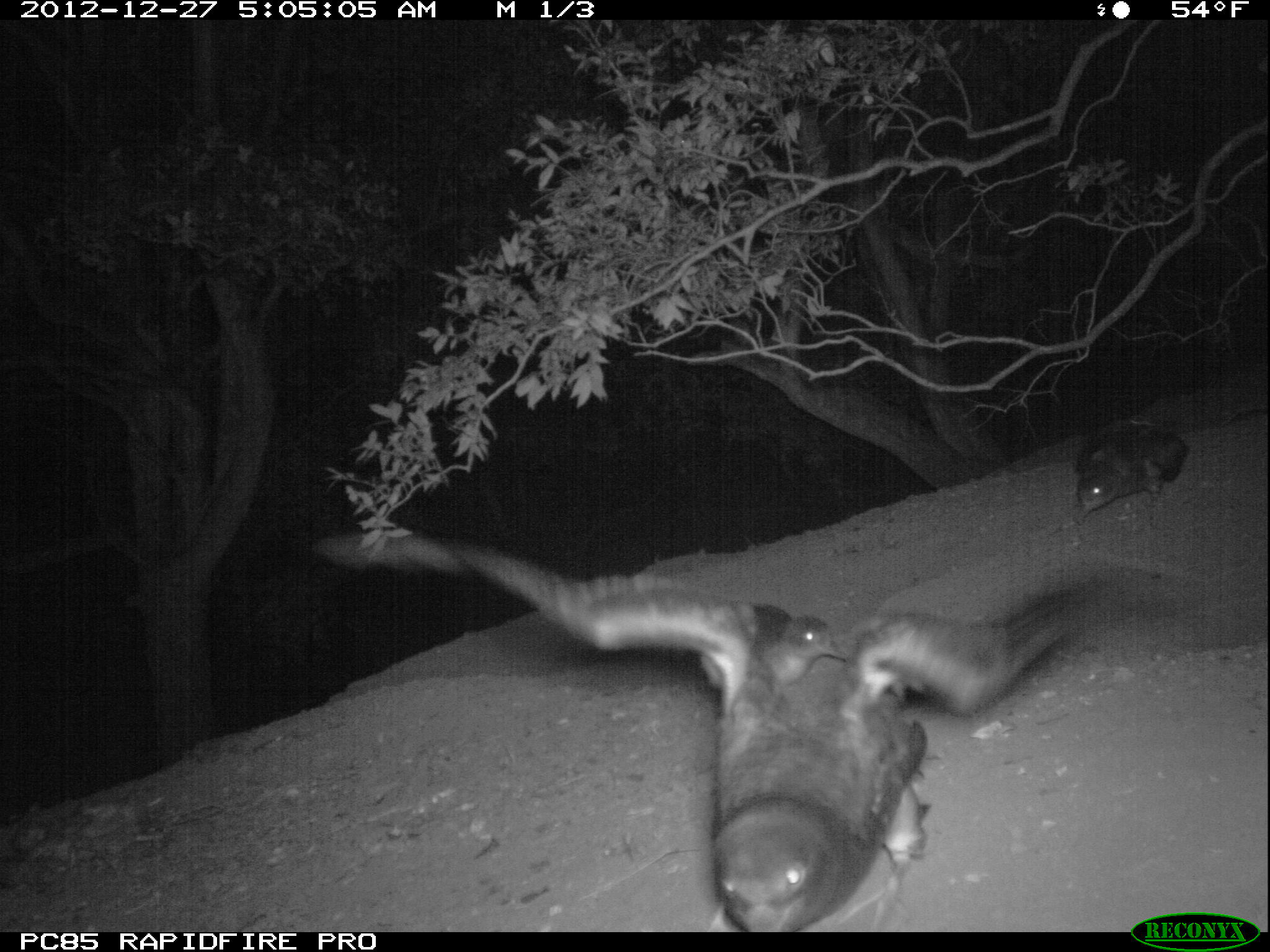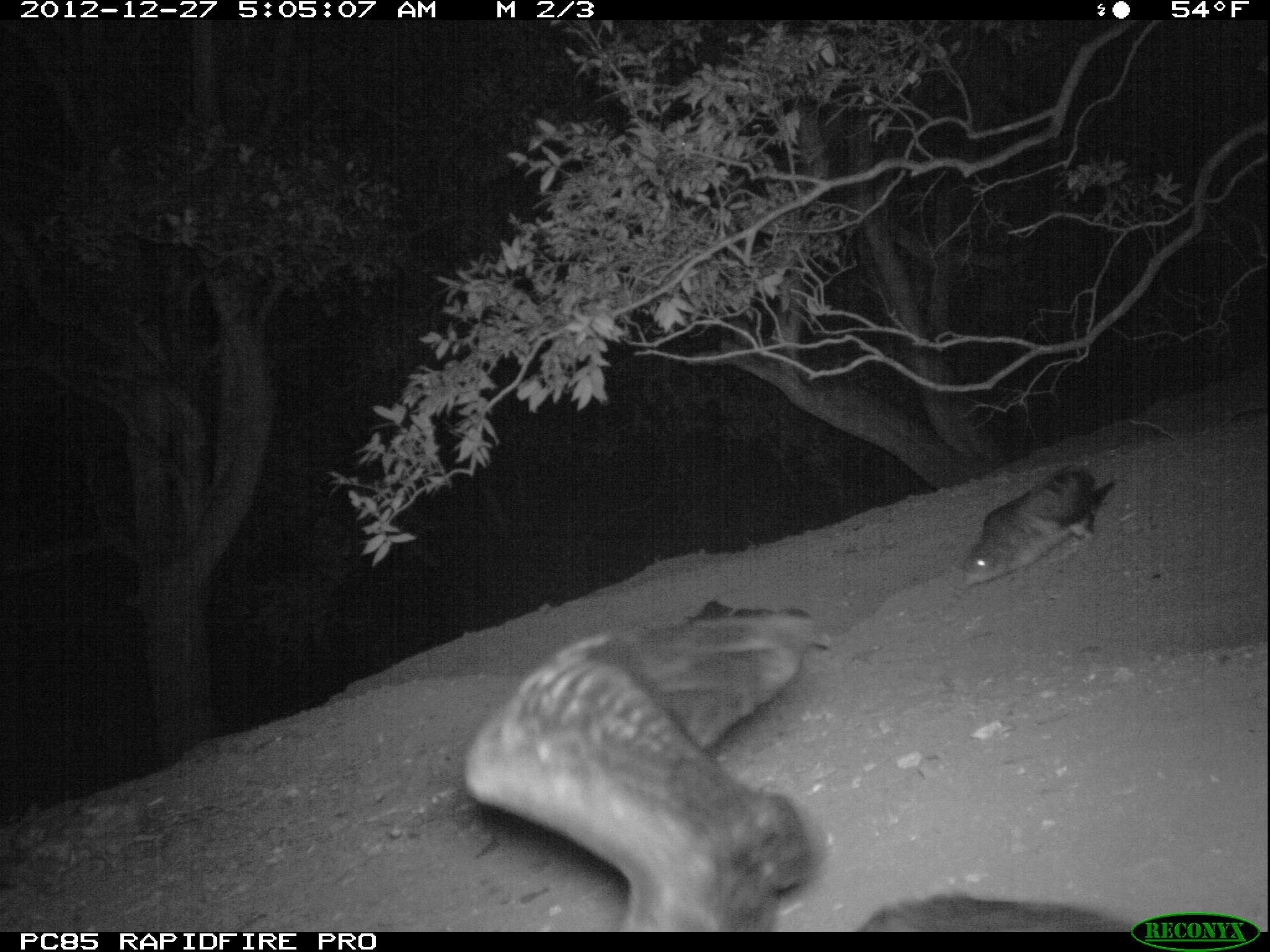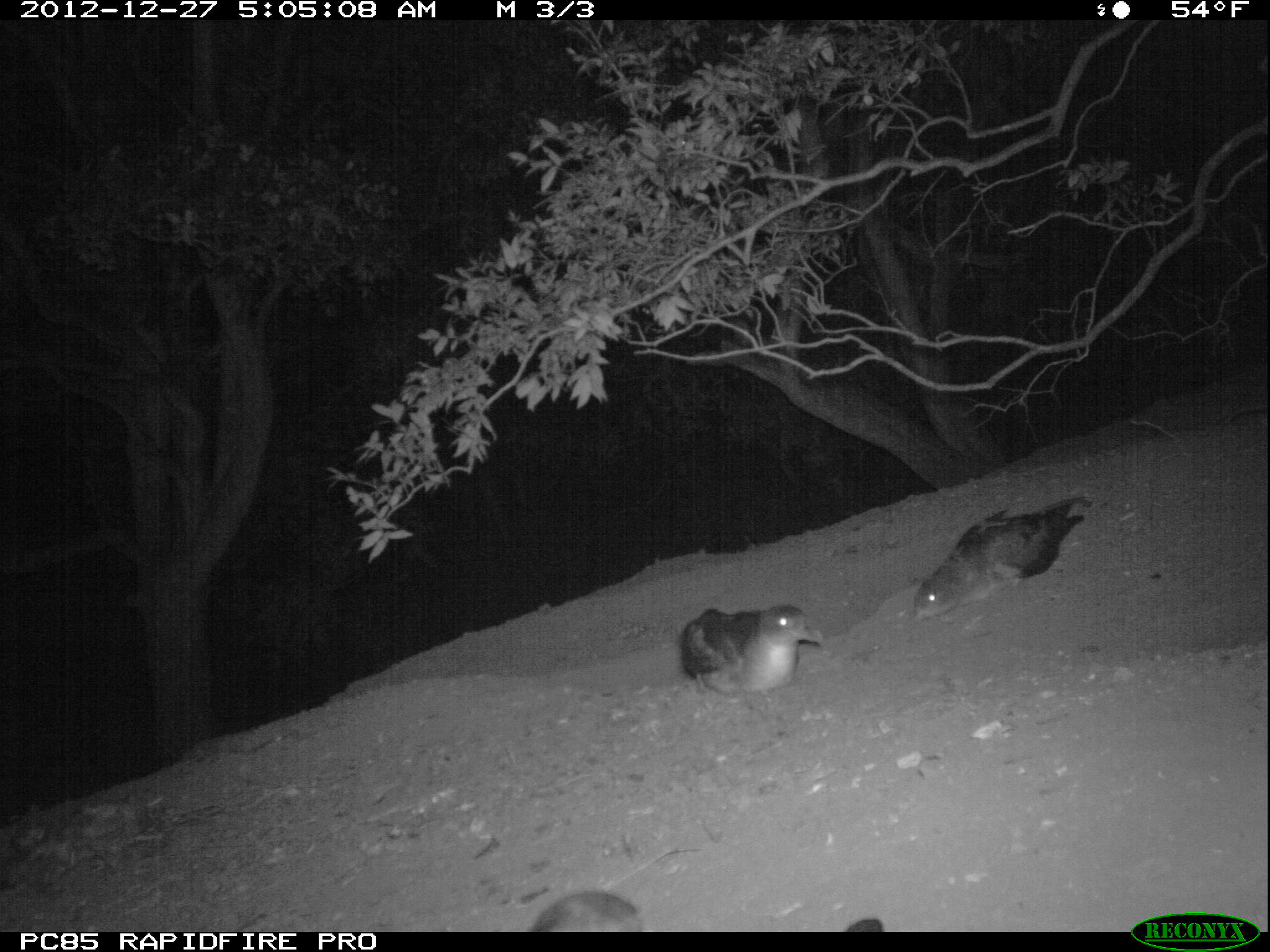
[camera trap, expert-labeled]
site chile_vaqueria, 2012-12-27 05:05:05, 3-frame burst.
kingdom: Animalia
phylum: Chordata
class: Aves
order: Procellariiformes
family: Procellariidae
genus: Calonectris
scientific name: Calonectris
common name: shearwater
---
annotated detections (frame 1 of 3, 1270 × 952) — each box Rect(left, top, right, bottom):
shearwater: Rect(321, 530, 1165, 919); Rect(1073, 418, 1189, 533)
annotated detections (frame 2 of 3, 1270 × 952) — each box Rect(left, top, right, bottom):
shearwater: Rect(440, 604, 1209, 932); Rect(960, 464, 1116, 590)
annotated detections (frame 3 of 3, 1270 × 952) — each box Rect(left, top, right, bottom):
shearwater: Rect(912, 494, 1096, 624); Rect(672, 601, 823, 698); Rect(525, 888, 648, 932)